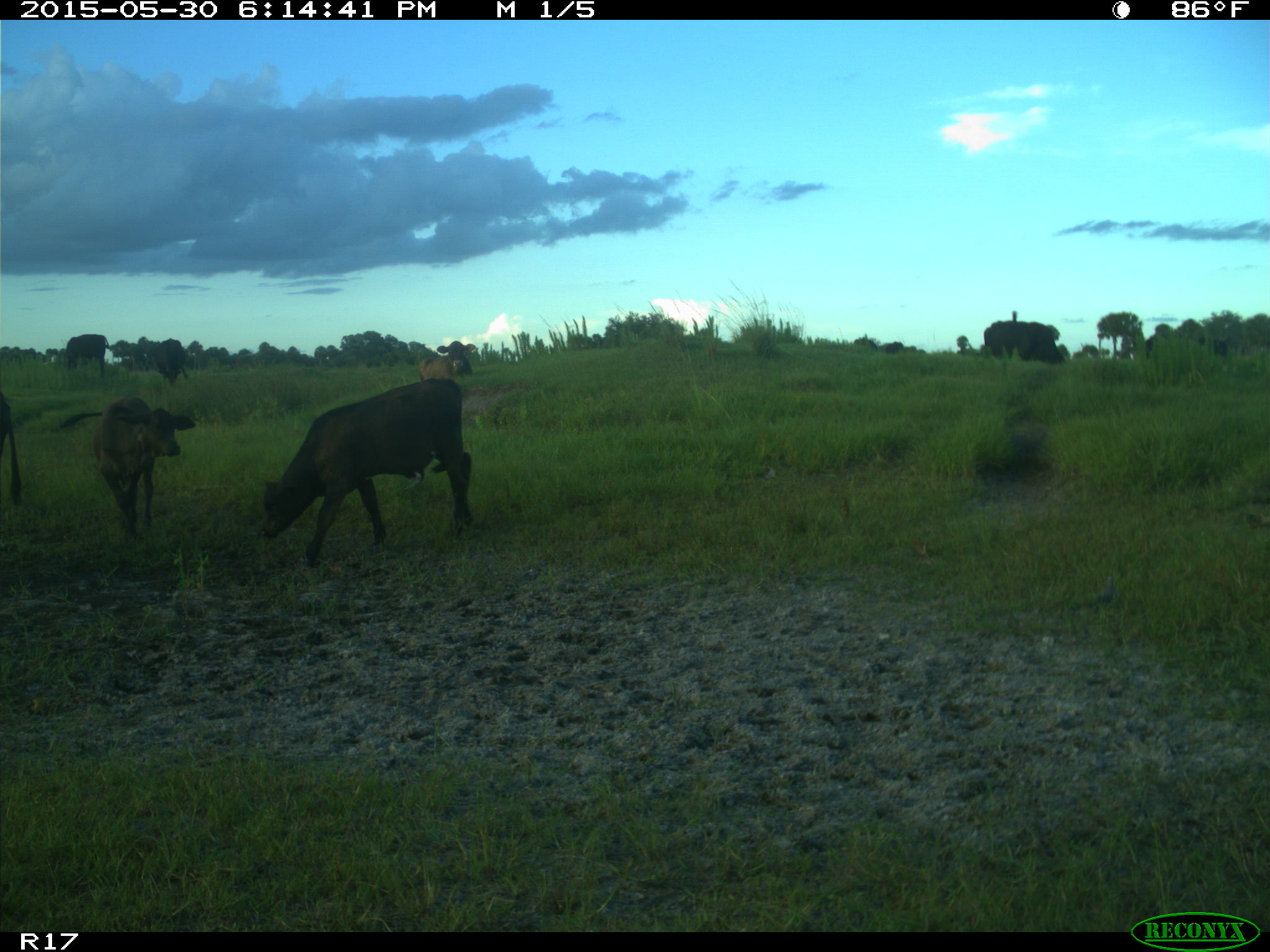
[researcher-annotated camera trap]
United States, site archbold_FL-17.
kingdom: Animalia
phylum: Chordata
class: Mammalia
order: Artiodactyla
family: Bovidae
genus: Bos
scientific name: Bos taurus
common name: domestic cow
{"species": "Bos taurus (domestic cow)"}